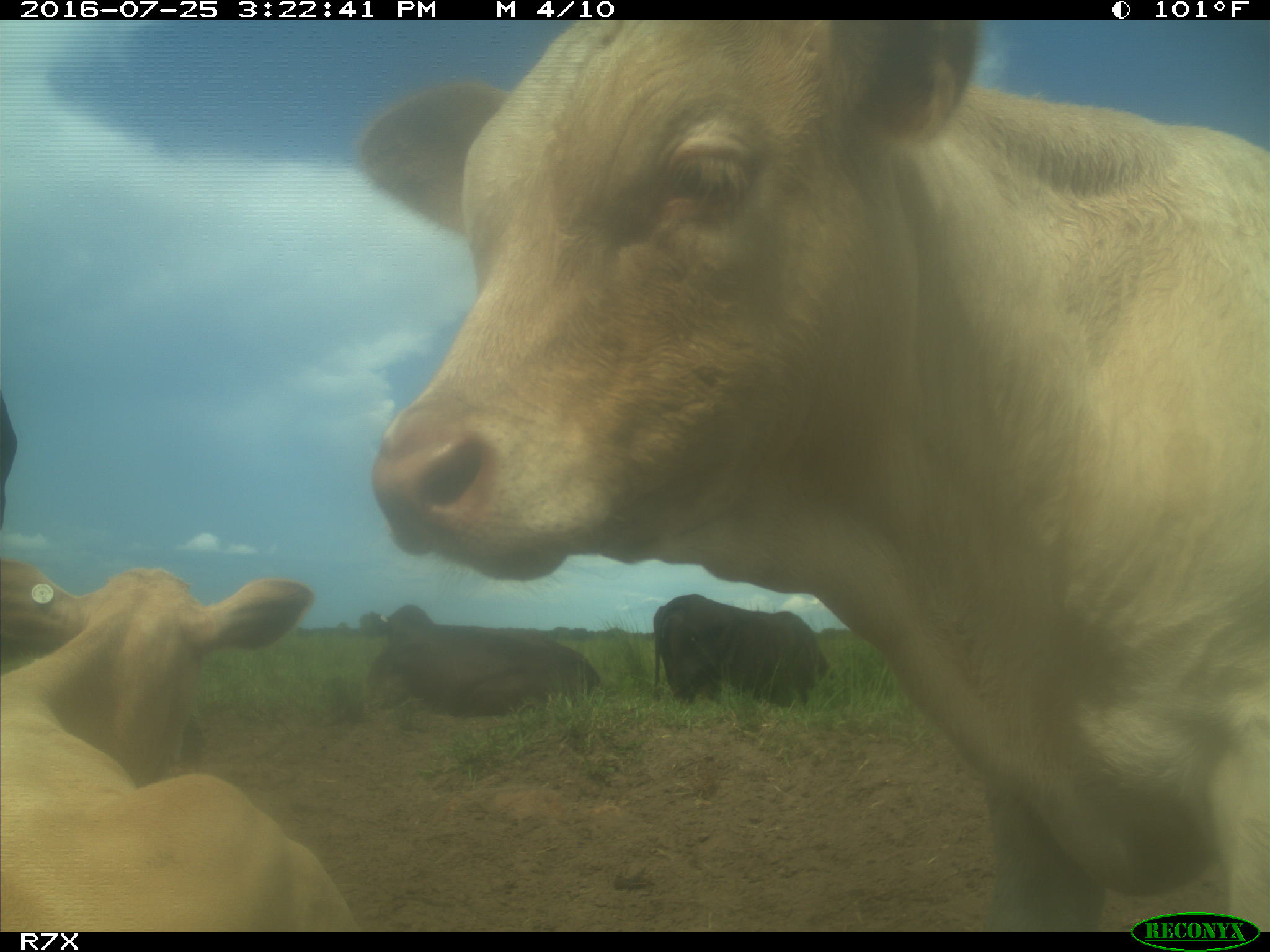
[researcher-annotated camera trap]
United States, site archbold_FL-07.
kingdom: Animalia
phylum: Chordata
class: Mammalia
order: Artiodactyla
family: Bovidae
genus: Bos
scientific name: Bos taurus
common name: domestic cow